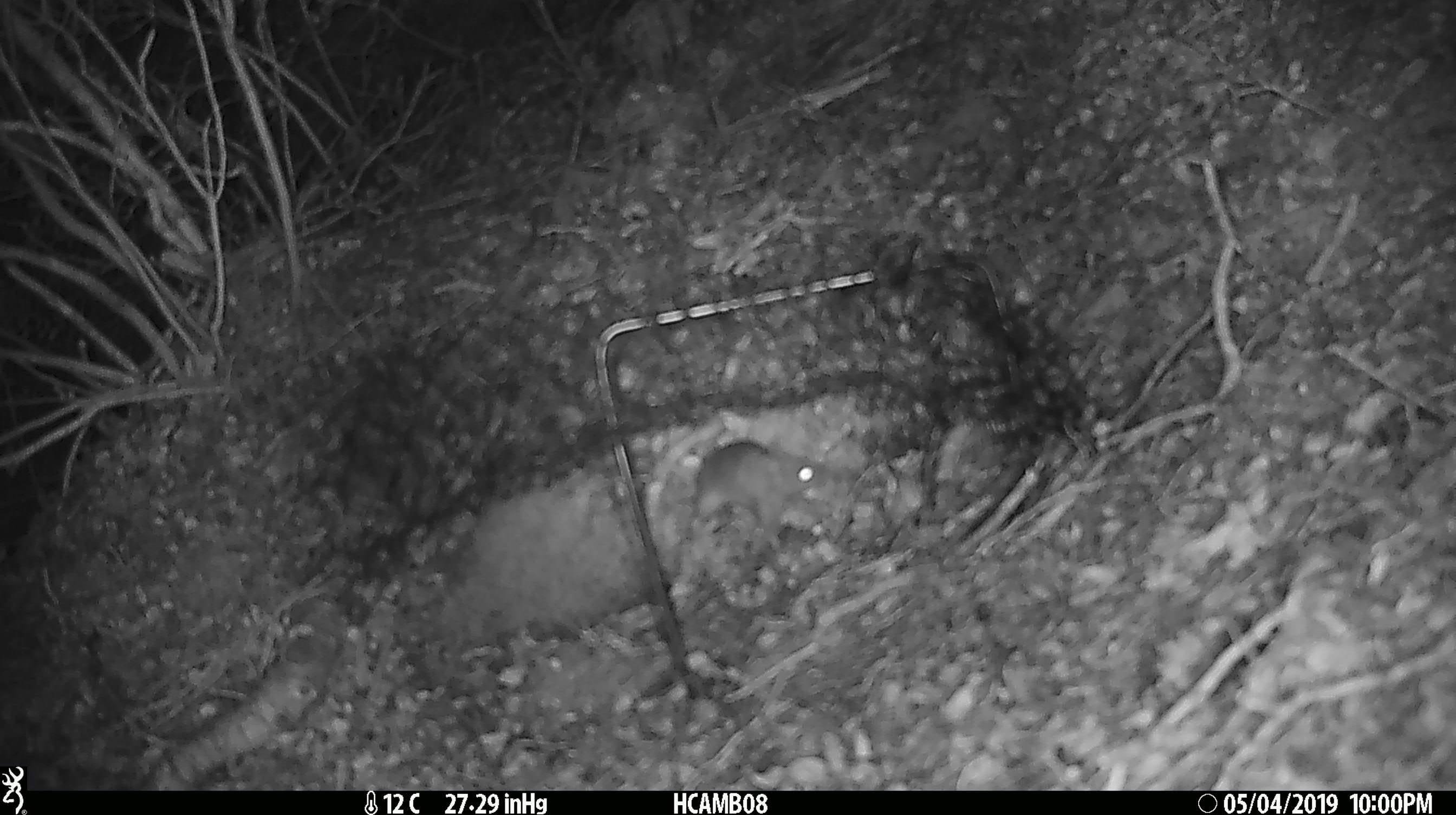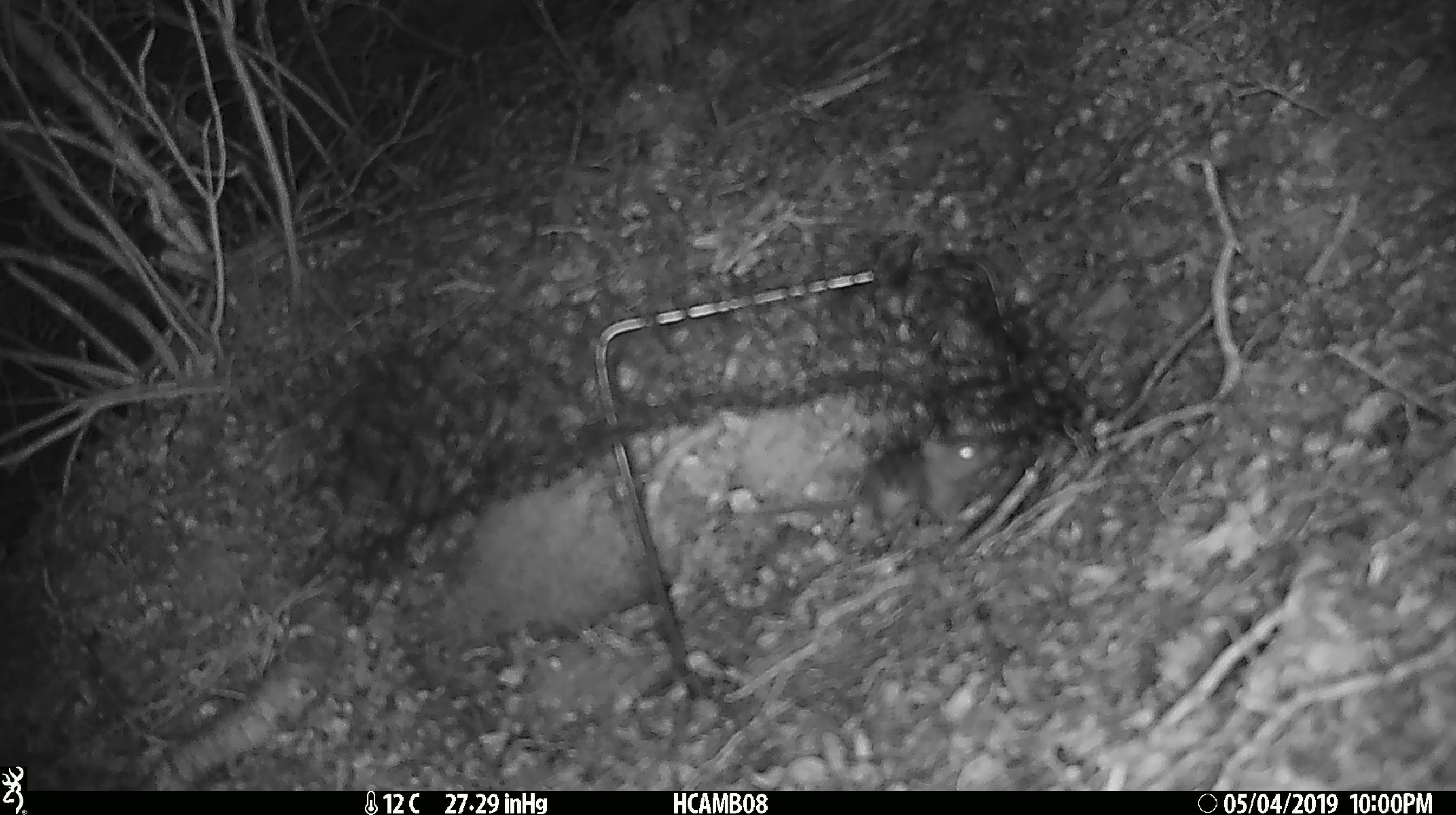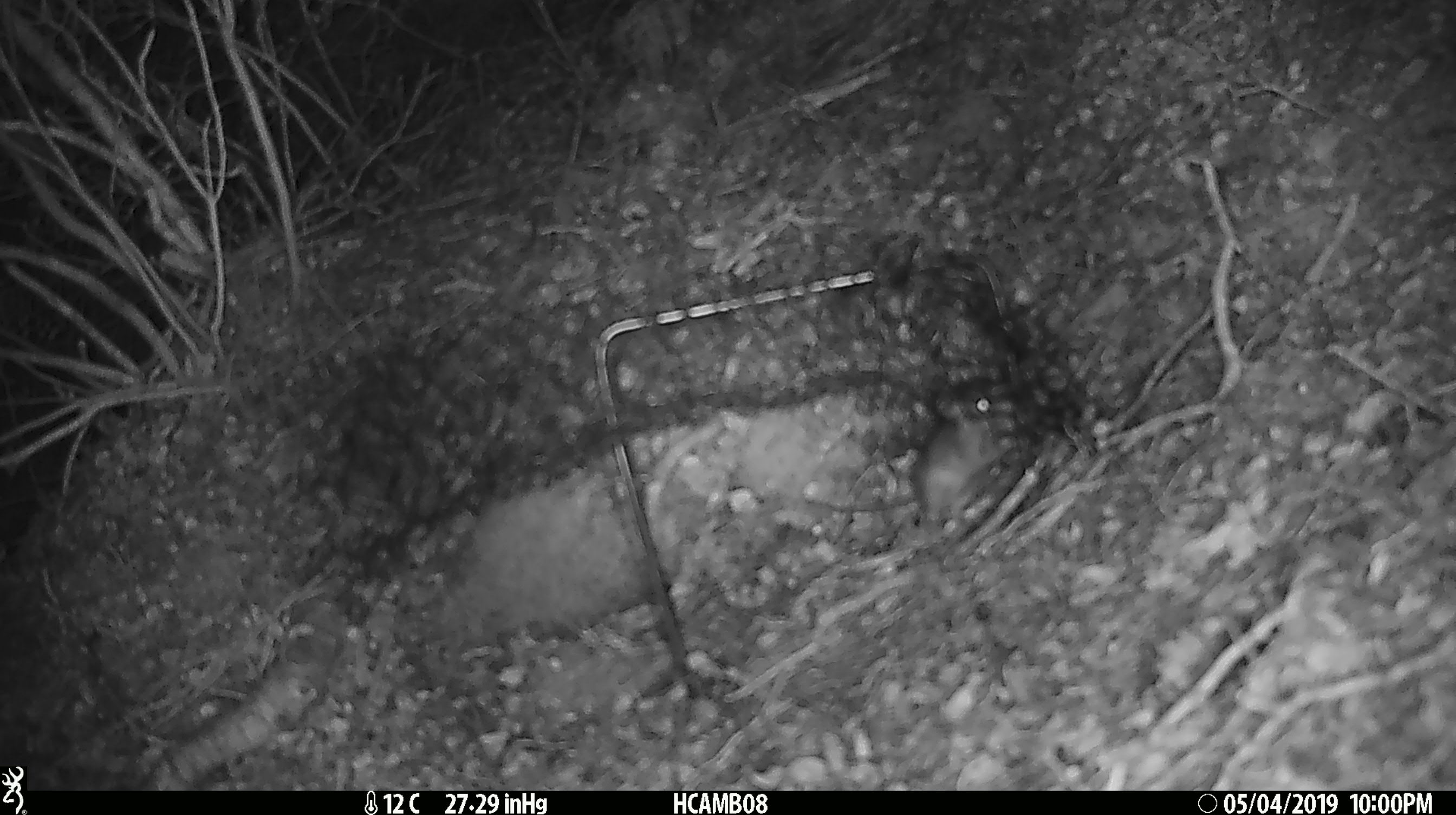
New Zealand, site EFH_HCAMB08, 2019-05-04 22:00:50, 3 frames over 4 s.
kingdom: Animalia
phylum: Chordata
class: Mammalia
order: Rodentia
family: Muridae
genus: Mus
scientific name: Mus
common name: mouse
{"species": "mouse (Mus)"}